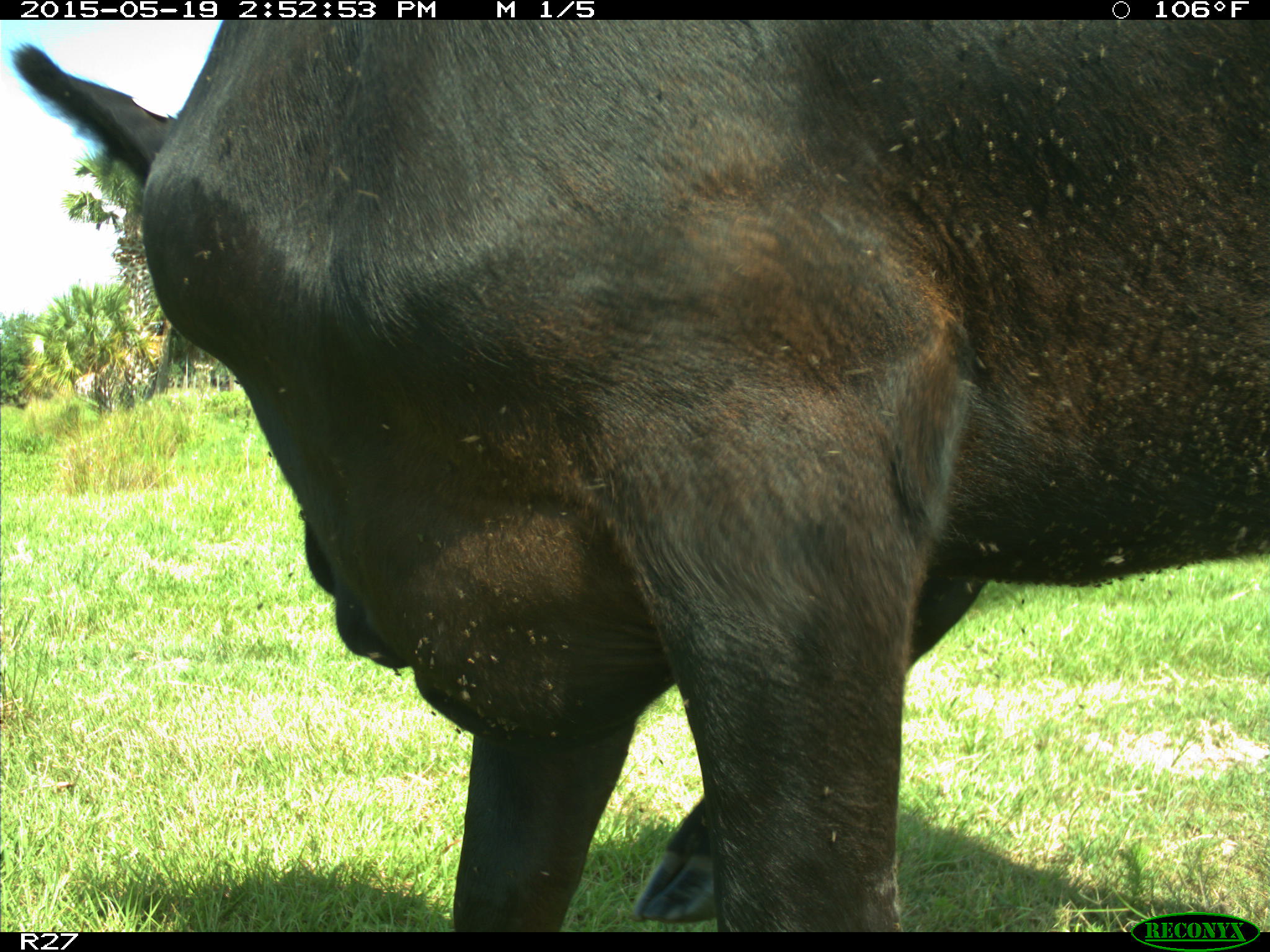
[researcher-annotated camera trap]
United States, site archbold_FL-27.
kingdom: Animalia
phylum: Chordata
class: Mammalia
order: Artiodactyla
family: Bovidae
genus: Bos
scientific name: Bos taurus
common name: domestic cow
Bos taurus (domestic cow).